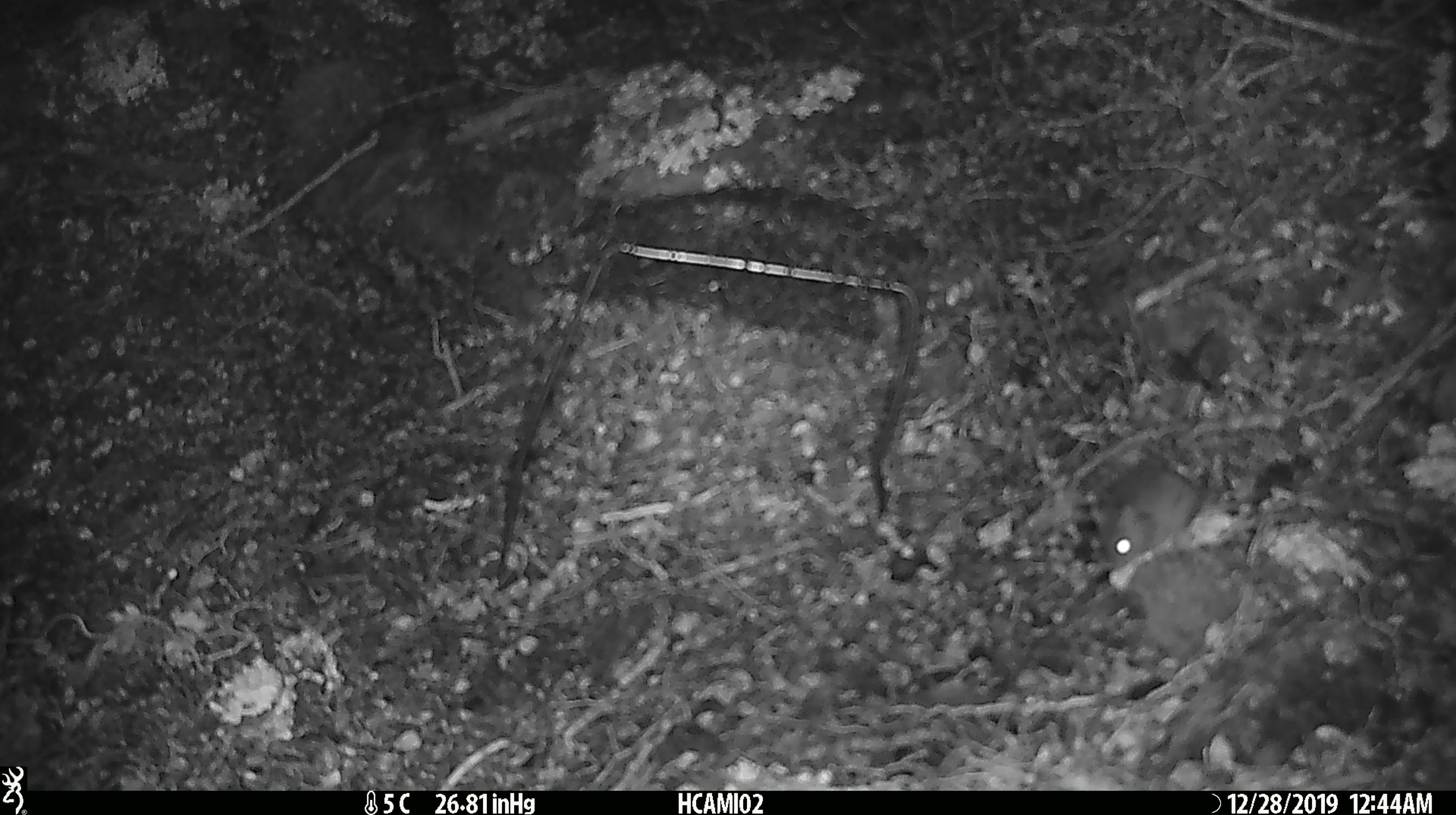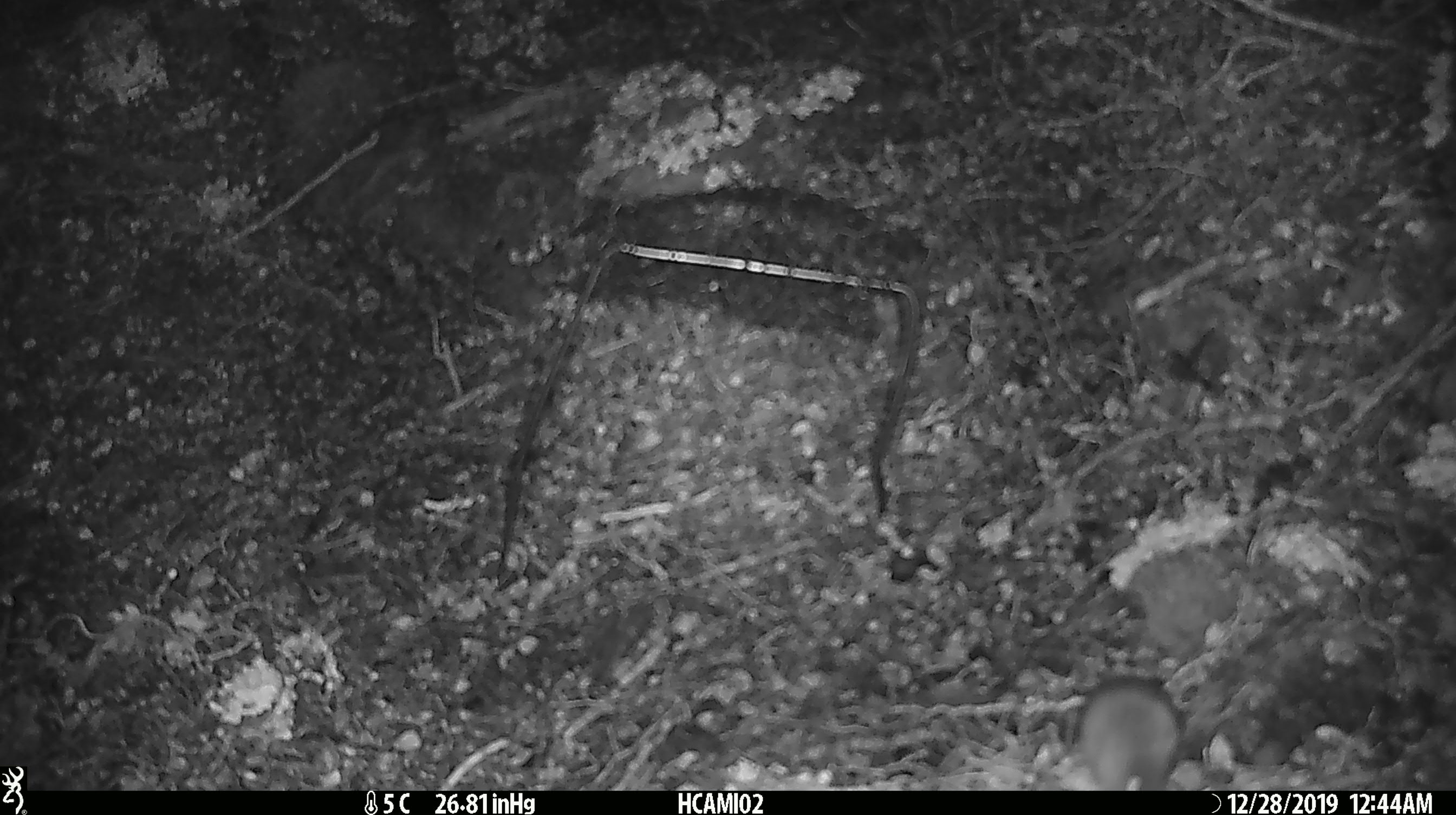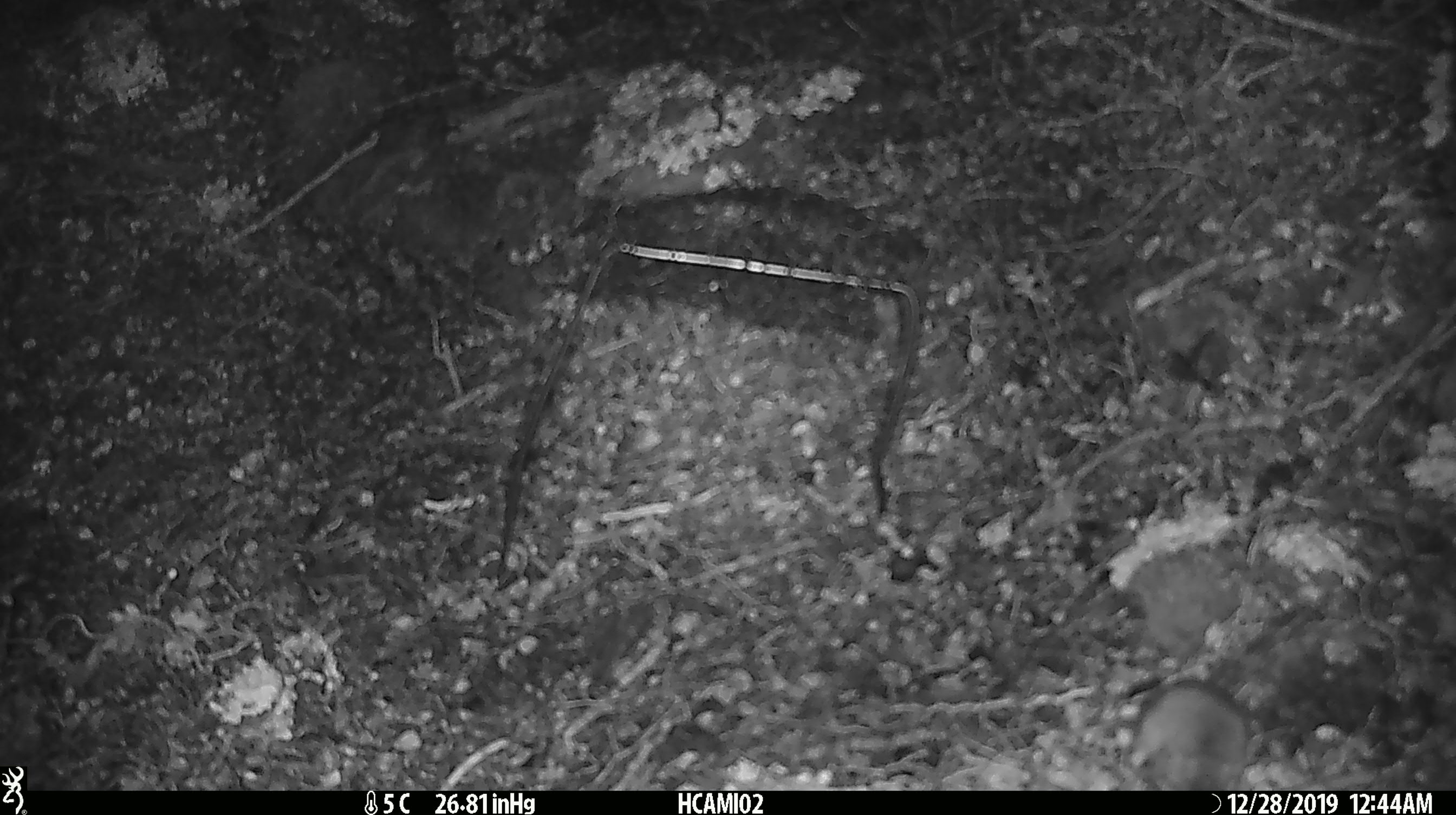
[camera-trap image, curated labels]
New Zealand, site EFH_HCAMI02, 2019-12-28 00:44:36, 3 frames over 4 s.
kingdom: Animalia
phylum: Chordata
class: Mammalia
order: Rodentia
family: Muridae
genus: Mus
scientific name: Mus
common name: mouse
Mouse (Mus).